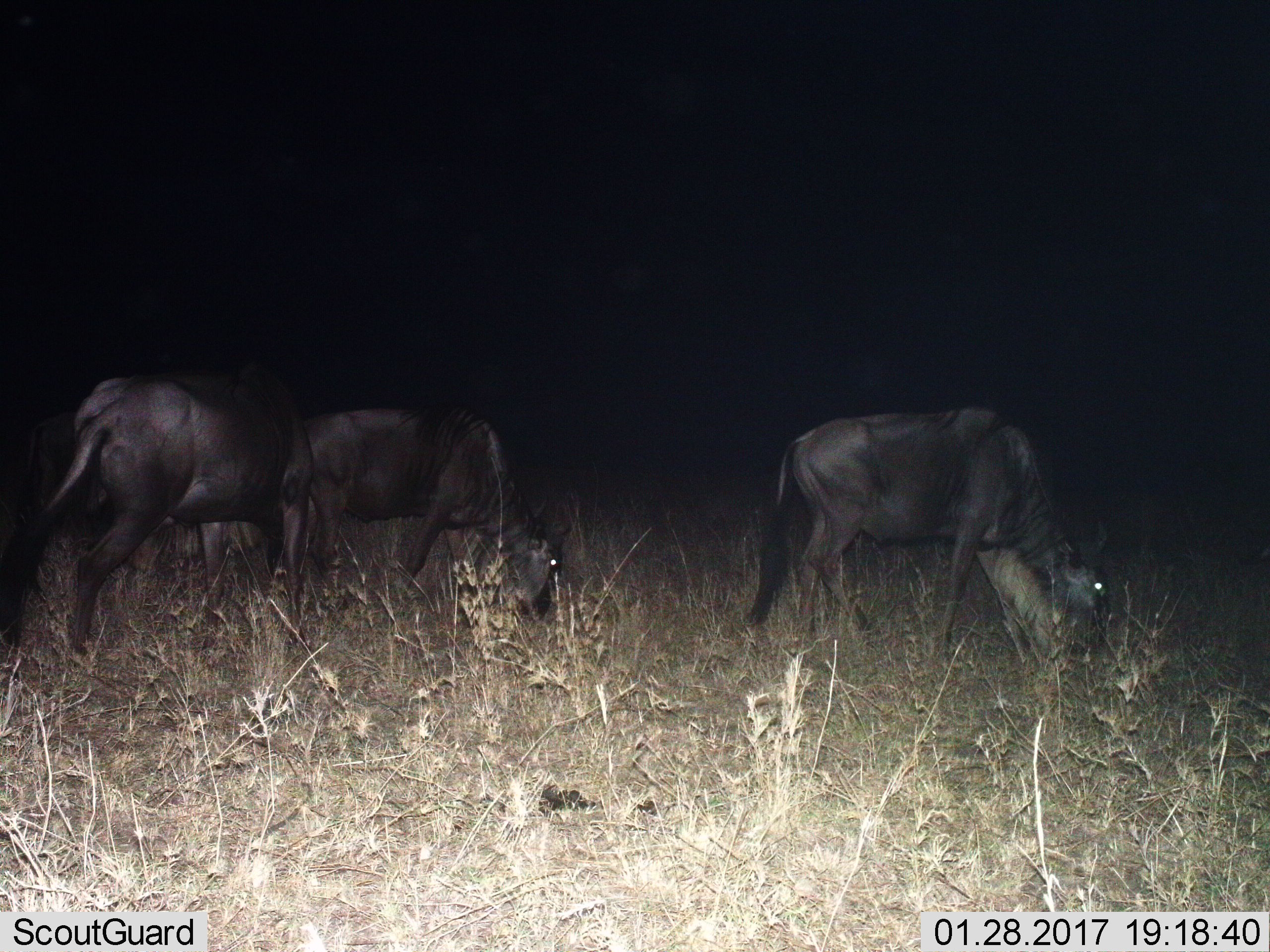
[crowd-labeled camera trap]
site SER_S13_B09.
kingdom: Animalia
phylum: Chordata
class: Mammalia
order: Artiodactyla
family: Bovidae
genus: Connochaetes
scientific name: Connochaetes taurinus taurinus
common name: blue wildebeest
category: wildebeestblue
Wildebeestblue (blue wildebeest) (Connochaetes taurinus taurinus), count 3. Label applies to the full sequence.